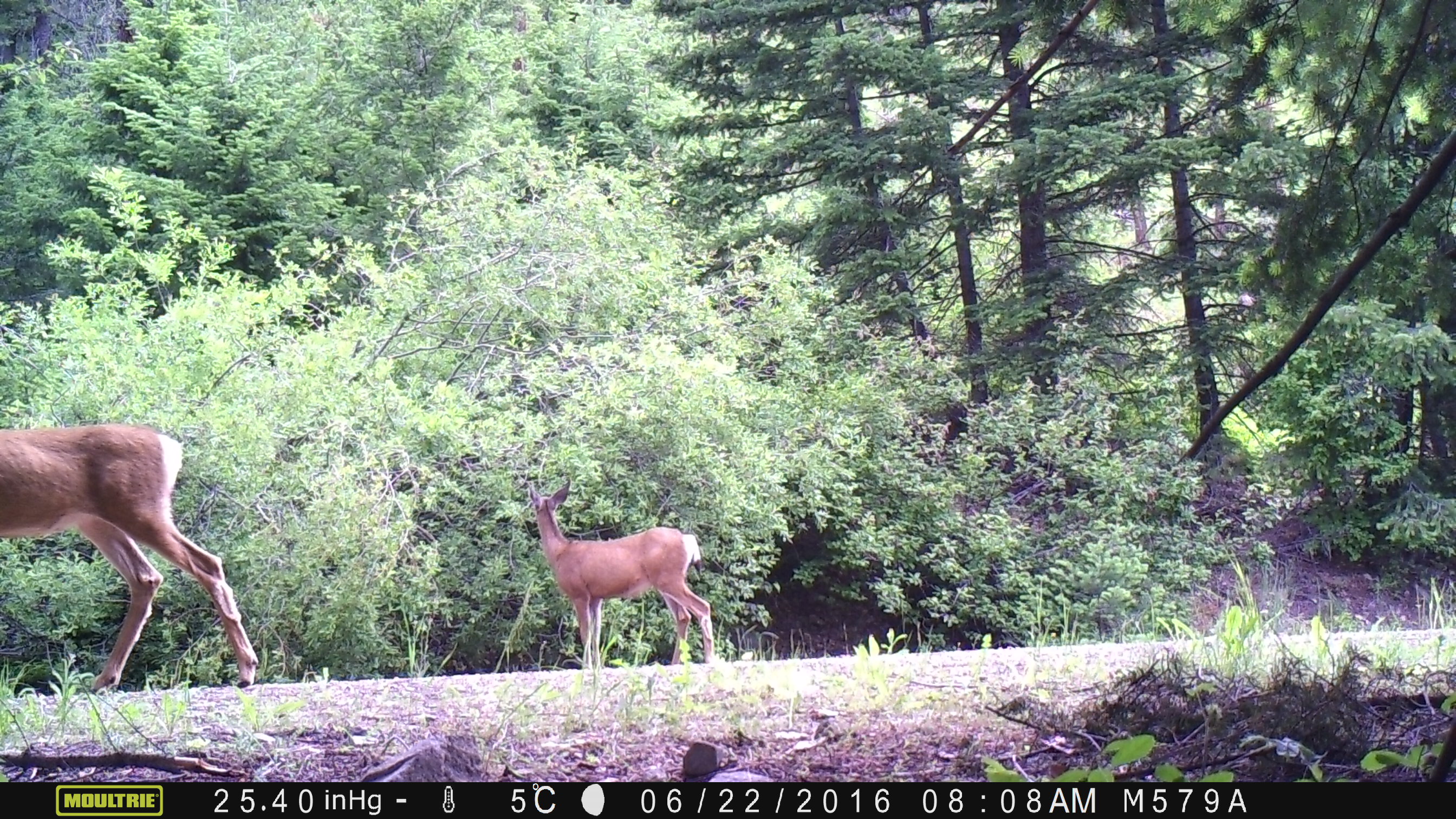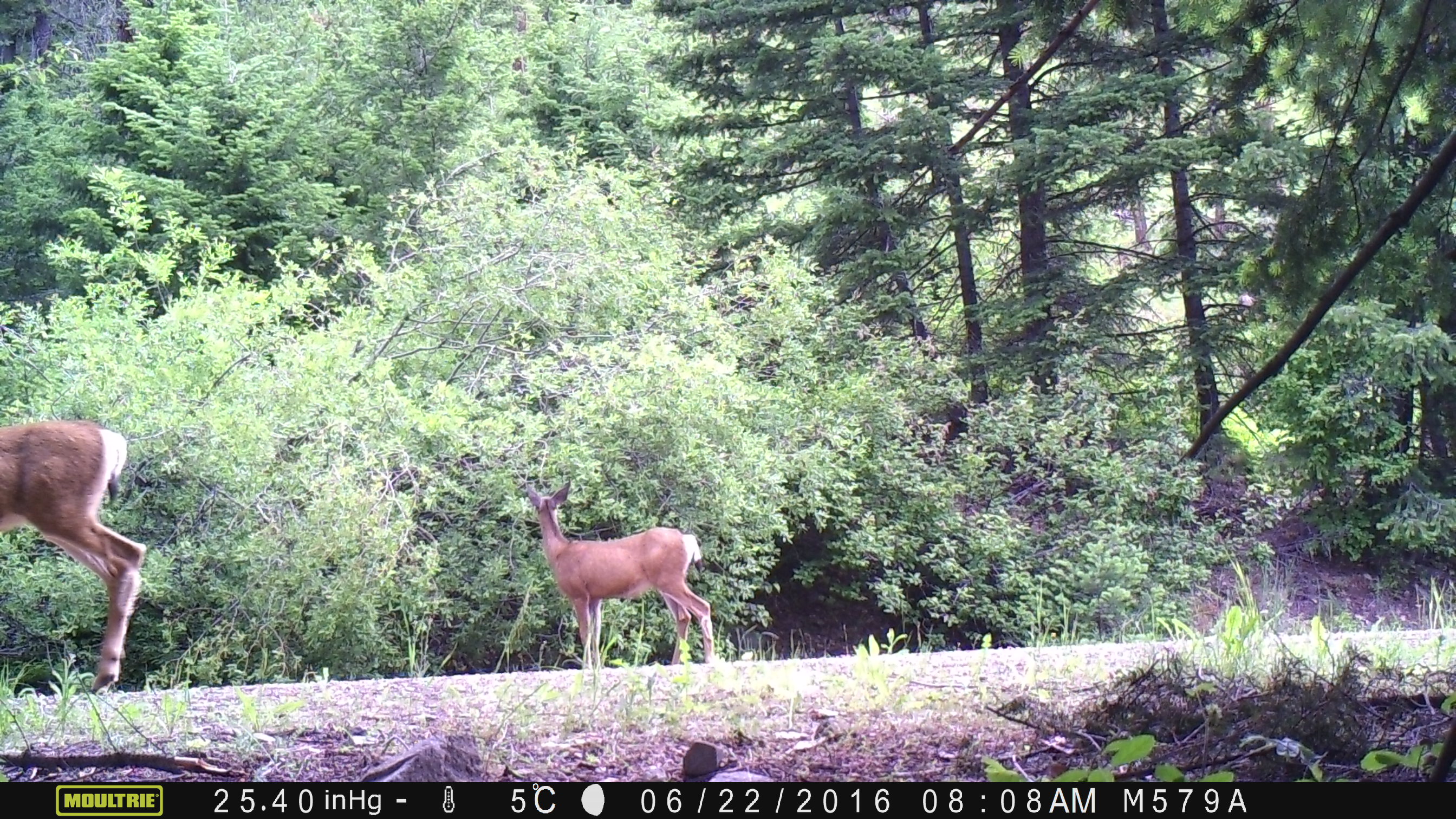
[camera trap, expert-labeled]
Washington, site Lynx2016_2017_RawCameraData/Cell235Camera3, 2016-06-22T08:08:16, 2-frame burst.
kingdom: Animalia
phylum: Chordata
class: Mammalia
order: Artiodactyla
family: Cervidae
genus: Odocoileus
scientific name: Odocoileus hemionus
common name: mule deer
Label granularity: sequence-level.